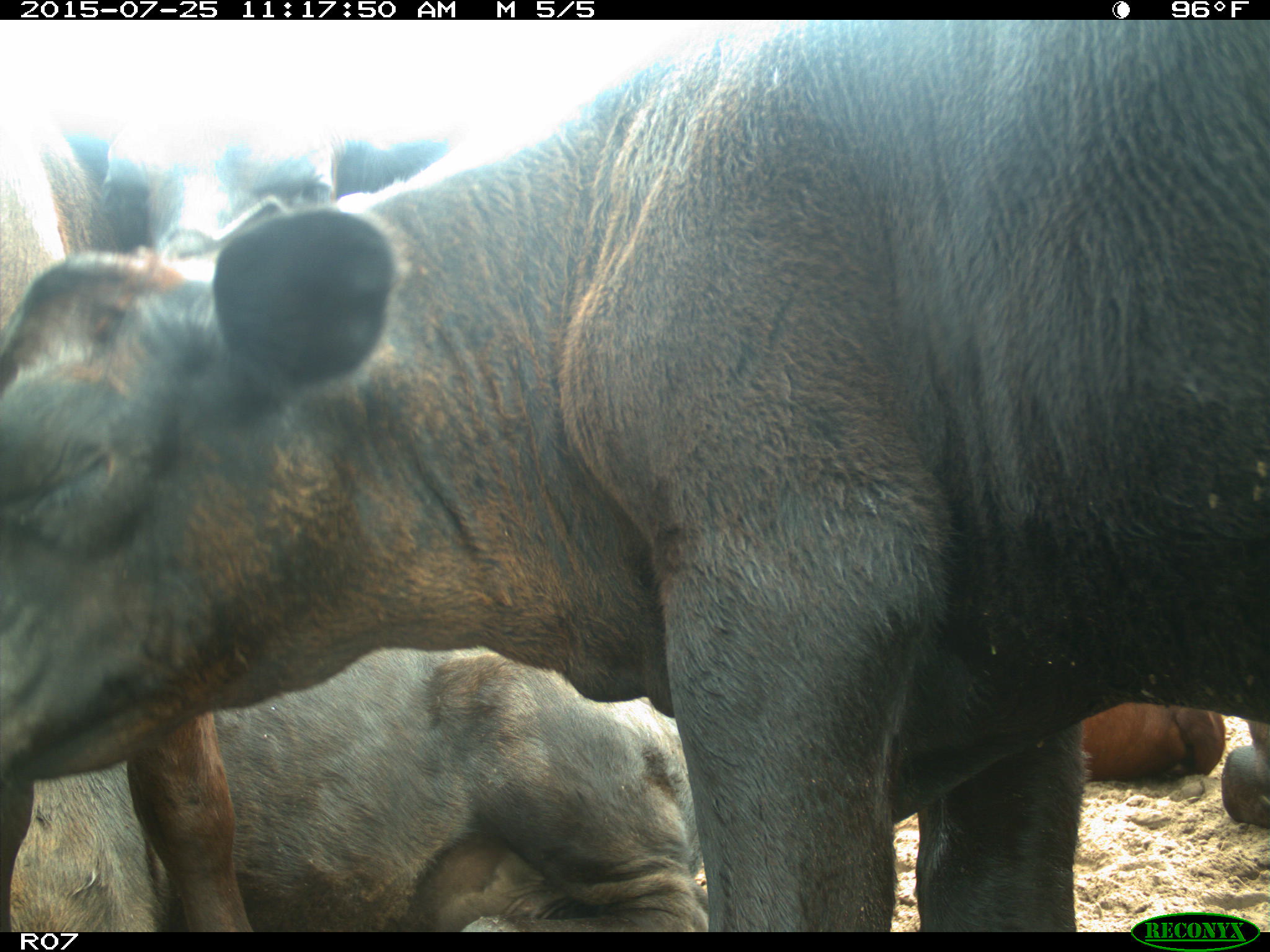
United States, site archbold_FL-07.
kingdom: Animalia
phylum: Chordata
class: Mammalia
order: Artiodactyla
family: Bovidae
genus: Bos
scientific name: Bos taurus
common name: domestic cow